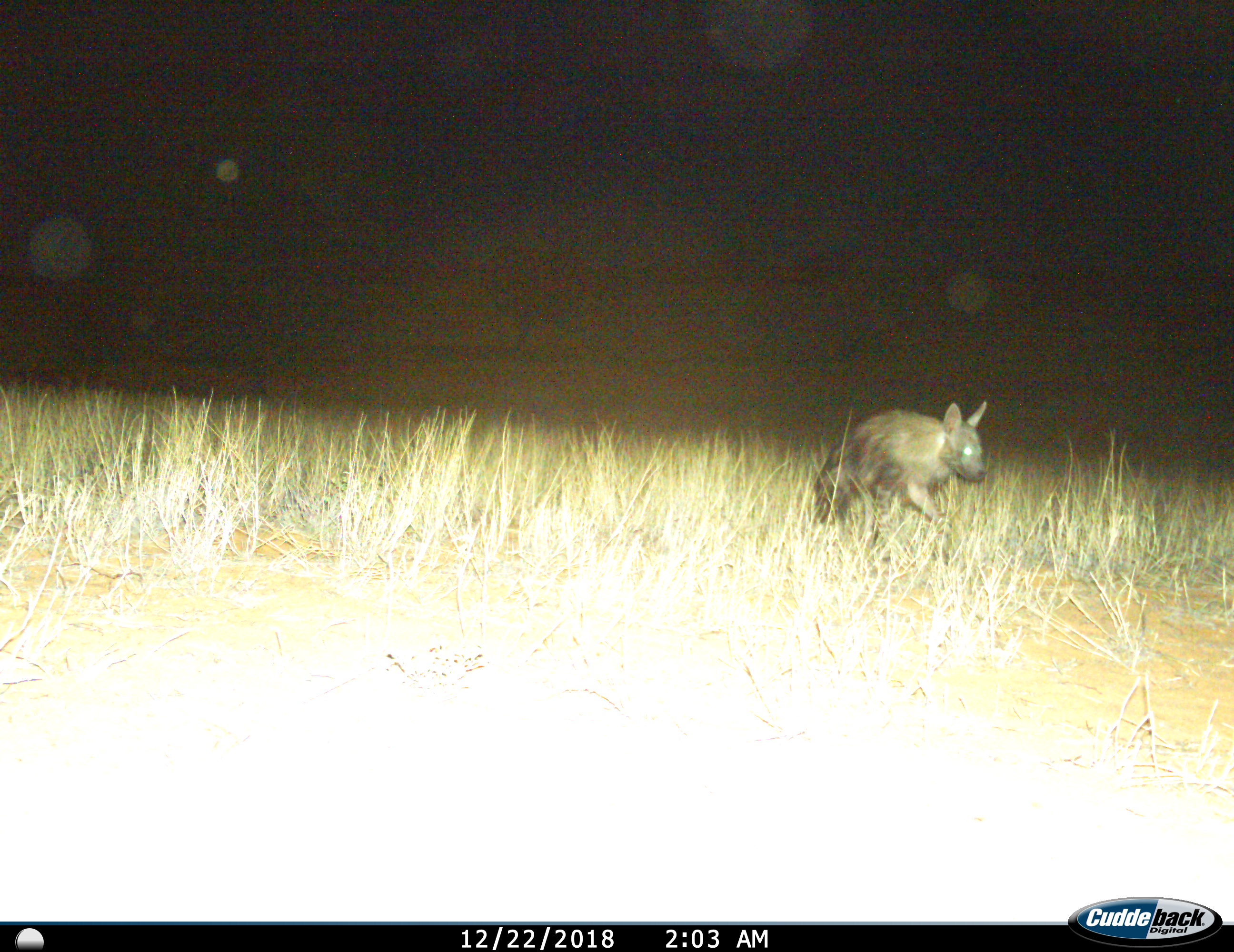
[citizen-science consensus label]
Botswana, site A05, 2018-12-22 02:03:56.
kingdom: Animalia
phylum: Chordata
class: Mammalia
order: Carnivora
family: Hyaenidae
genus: Parahyaena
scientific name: Parahyaena brunnea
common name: brown hyena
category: hyenabrown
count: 1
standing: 0%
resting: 0%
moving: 100%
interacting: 0%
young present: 0%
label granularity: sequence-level